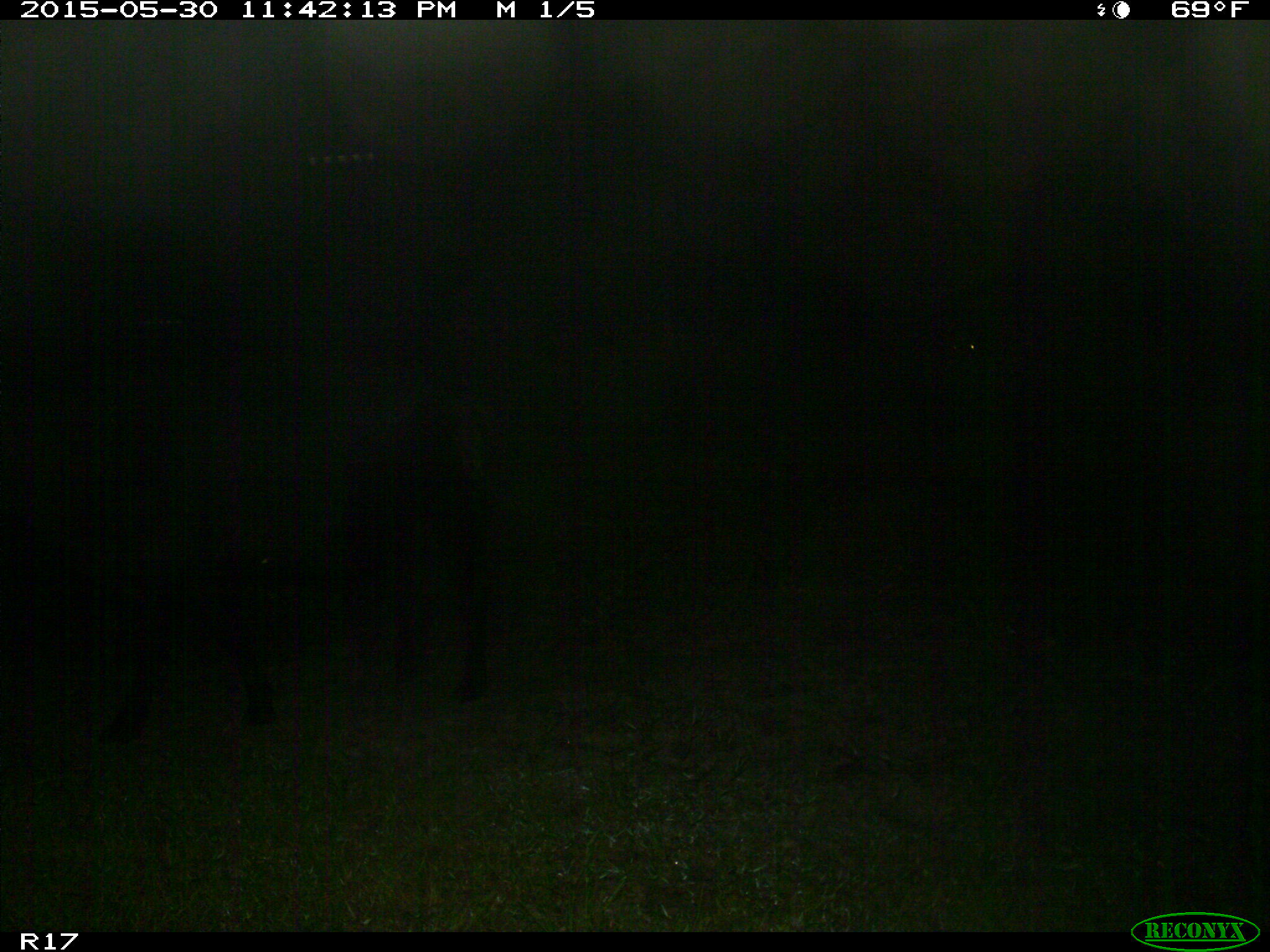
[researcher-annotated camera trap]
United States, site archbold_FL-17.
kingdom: Animalia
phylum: Chordata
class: Mammalia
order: Artiodactyla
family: Bovidae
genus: Bos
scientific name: Bos taurus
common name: domestic cow